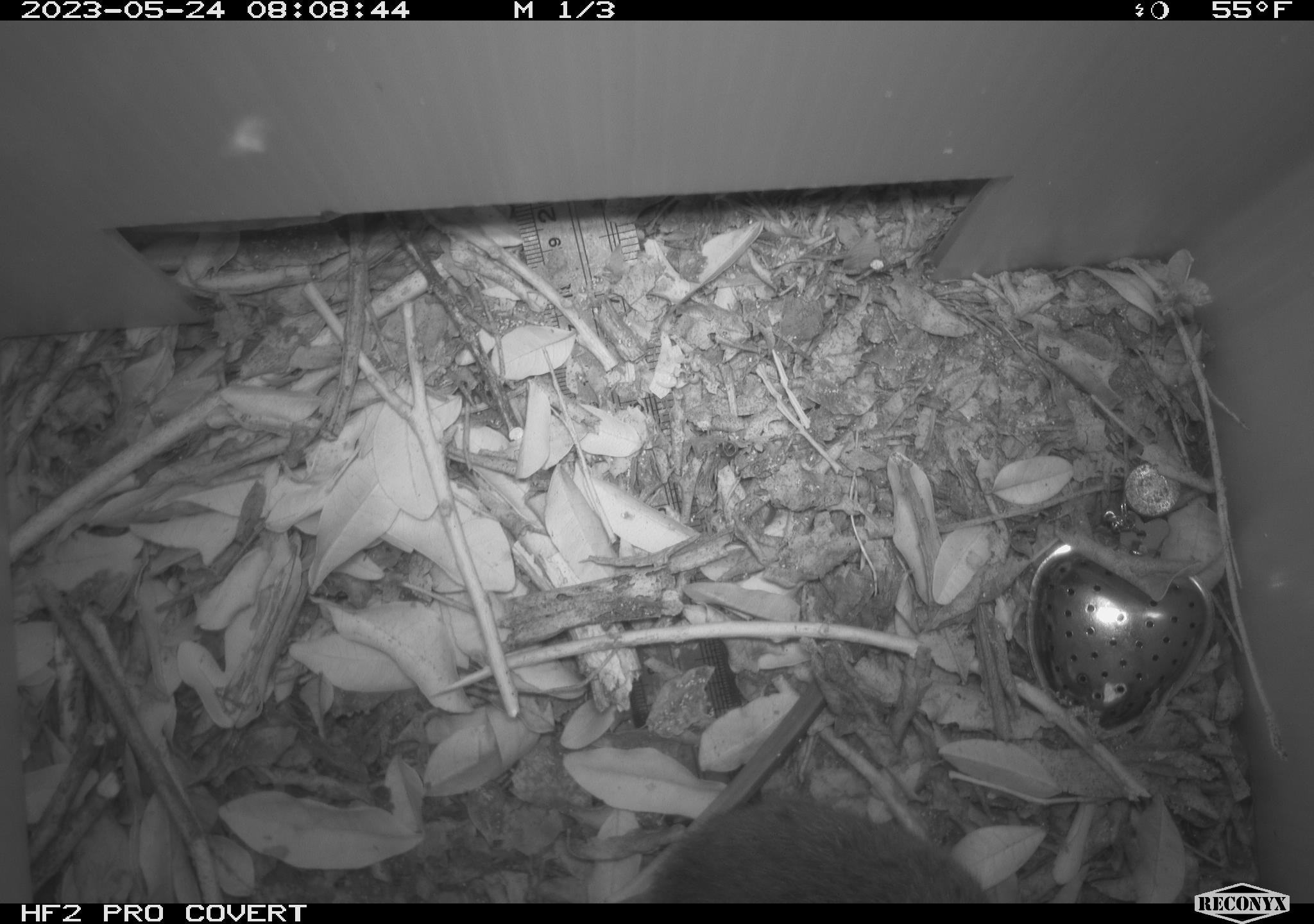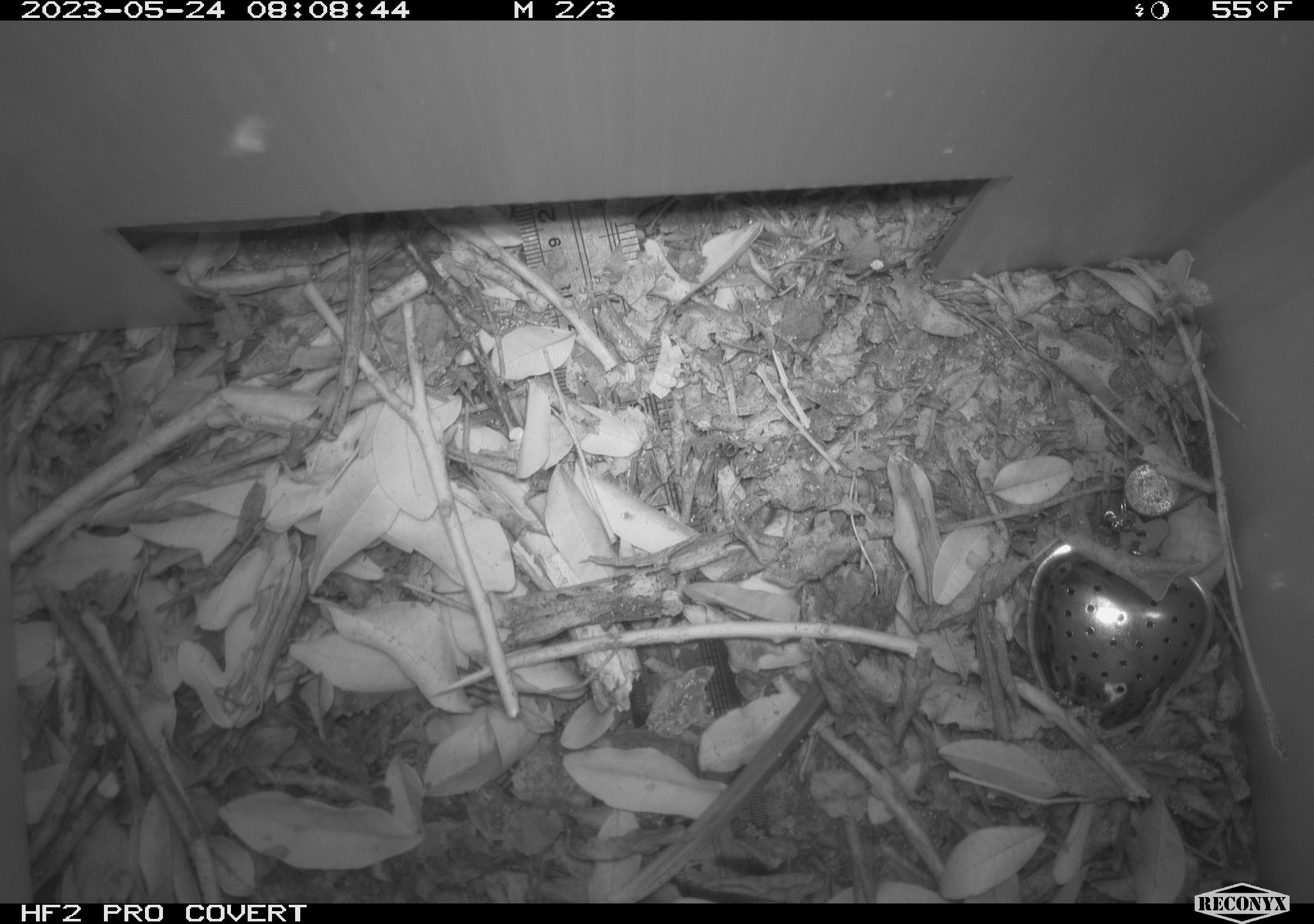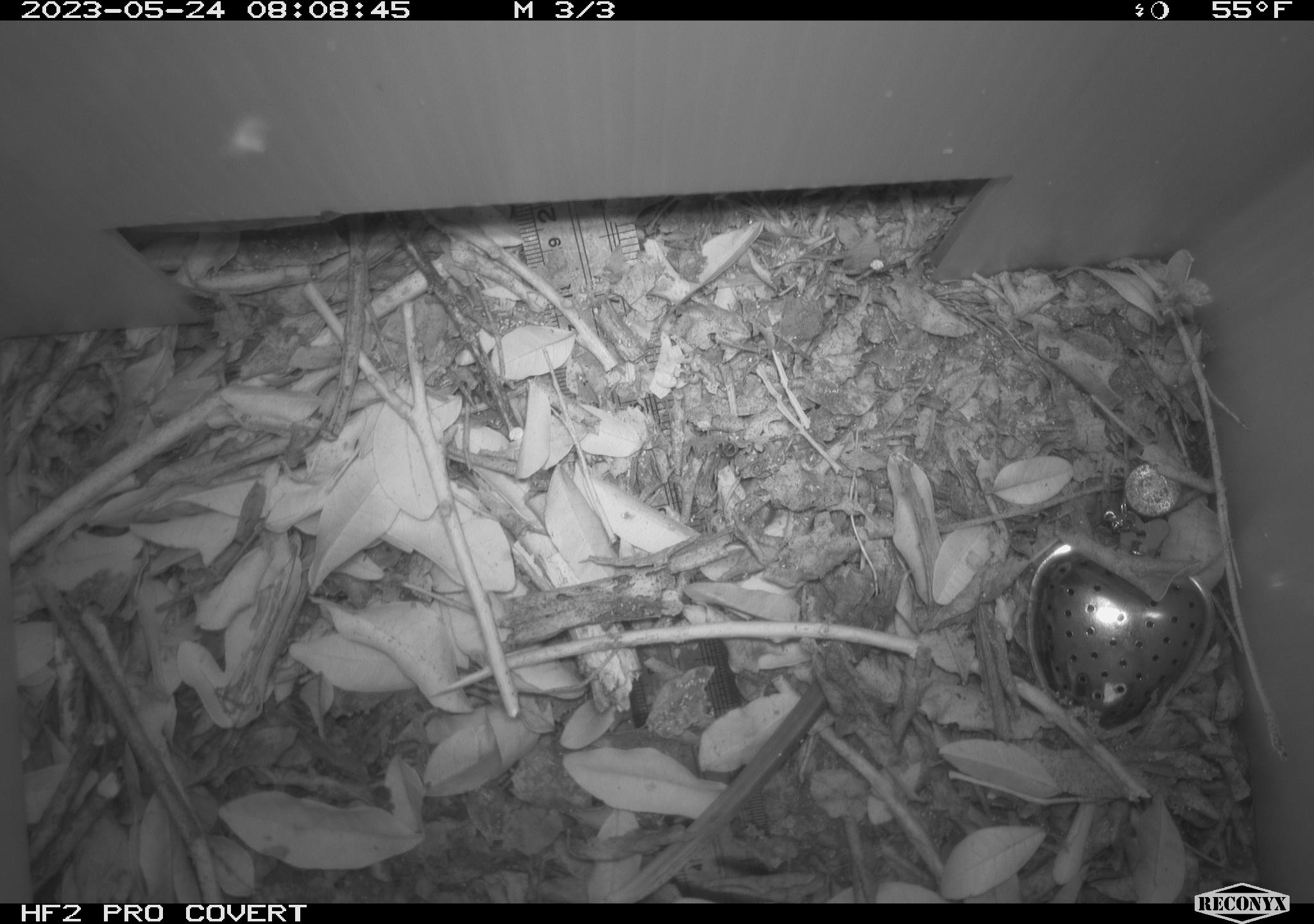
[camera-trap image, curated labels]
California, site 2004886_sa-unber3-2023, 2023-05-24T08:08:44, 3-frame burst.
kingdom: Animalia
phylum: Chordata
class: Mammalia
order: Rodentia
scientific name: Rodentia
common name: mouse species